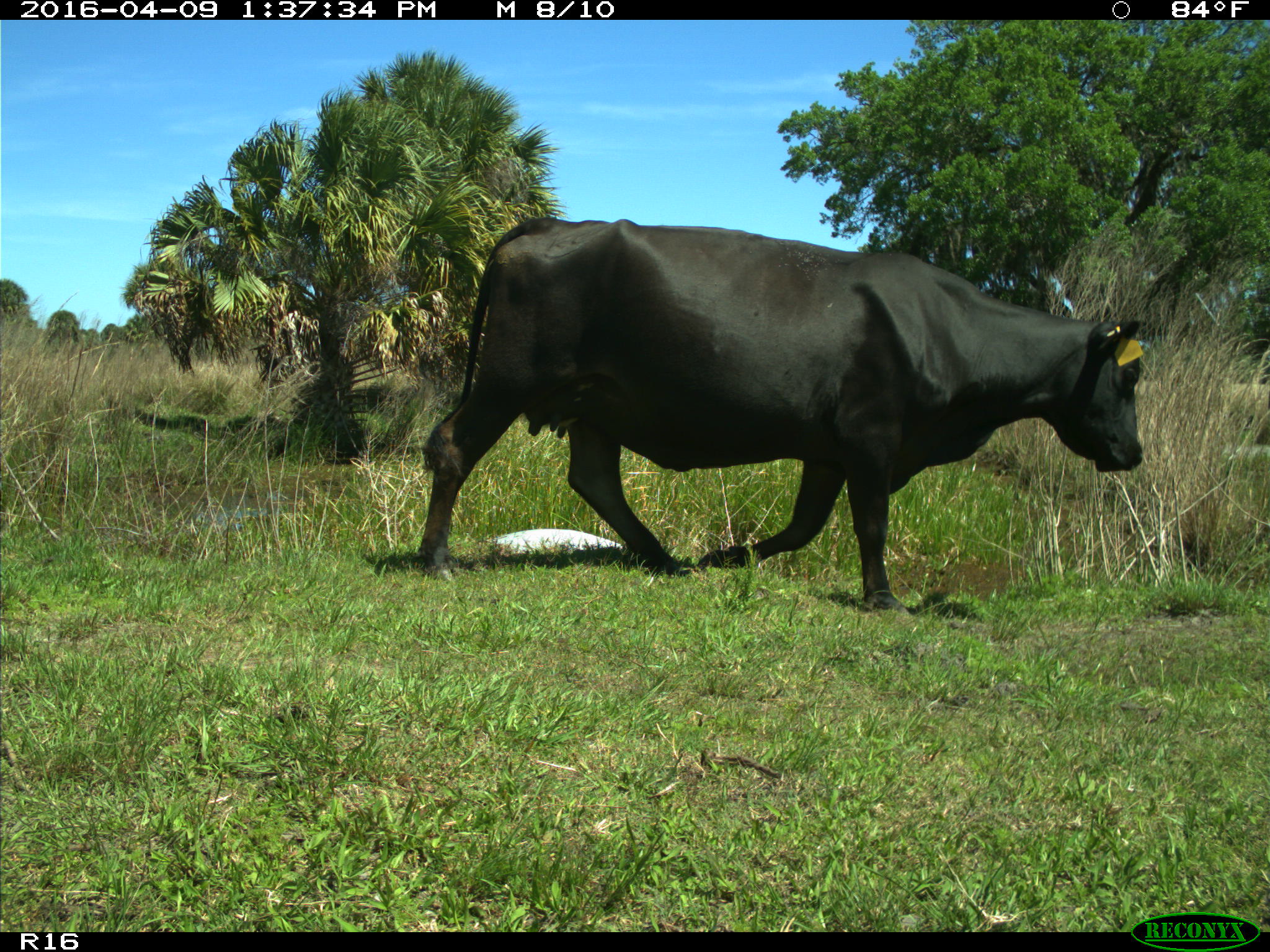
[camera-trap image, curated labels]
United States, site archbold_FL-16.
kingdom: Animalia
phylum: Chordata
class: Mammalia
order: Artiodactyla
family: Bovidae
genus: Bos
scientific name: Bos taurus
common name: domestic cow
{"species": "Bos taurus (domestic cow)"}